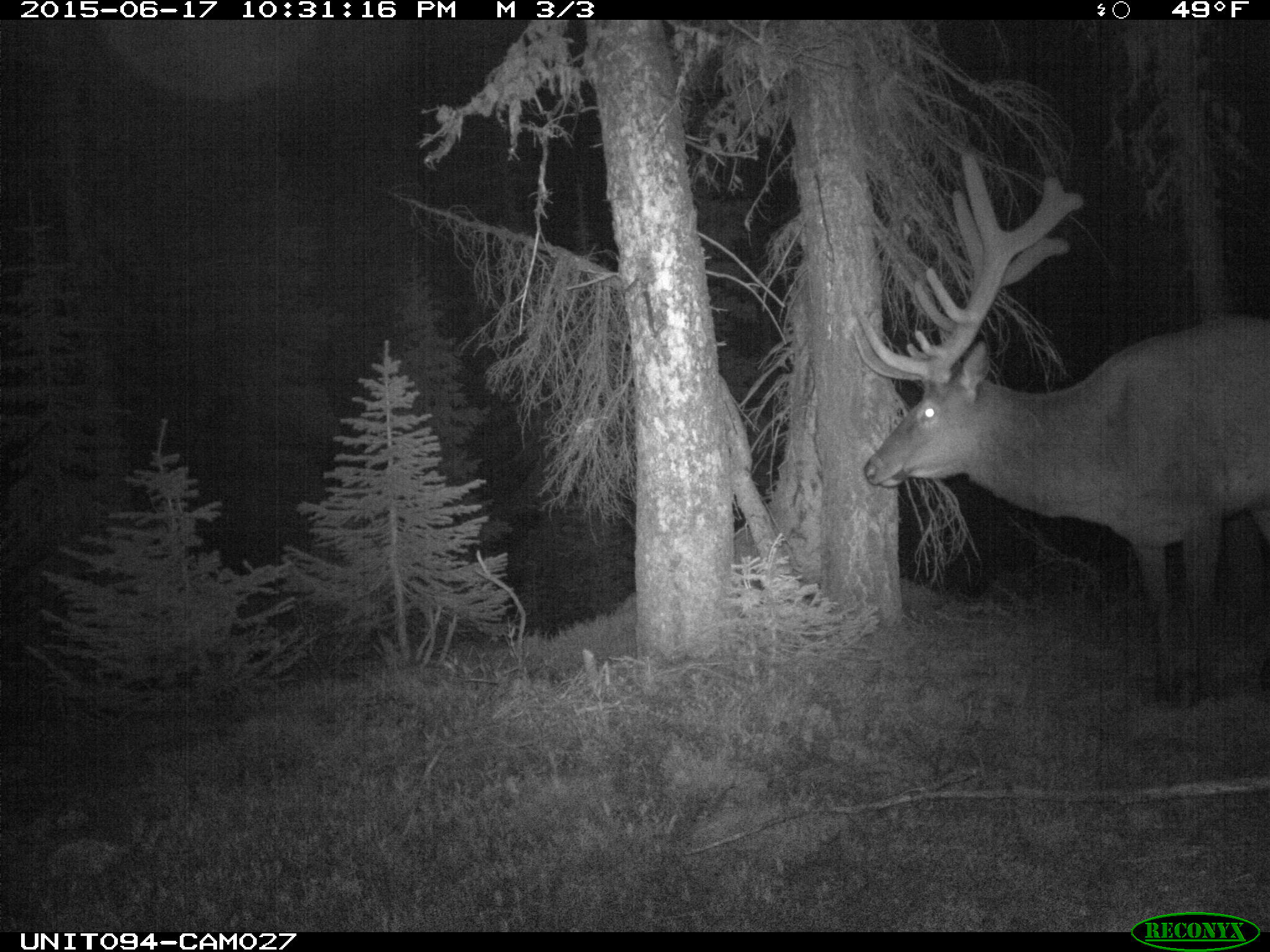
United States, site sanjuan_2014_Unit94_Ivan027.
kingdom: Animalia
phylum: Chordata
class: Mammalia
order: Artiodactyla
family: Cervidae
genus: Cervus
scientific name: Cervus elaphus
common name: red deer